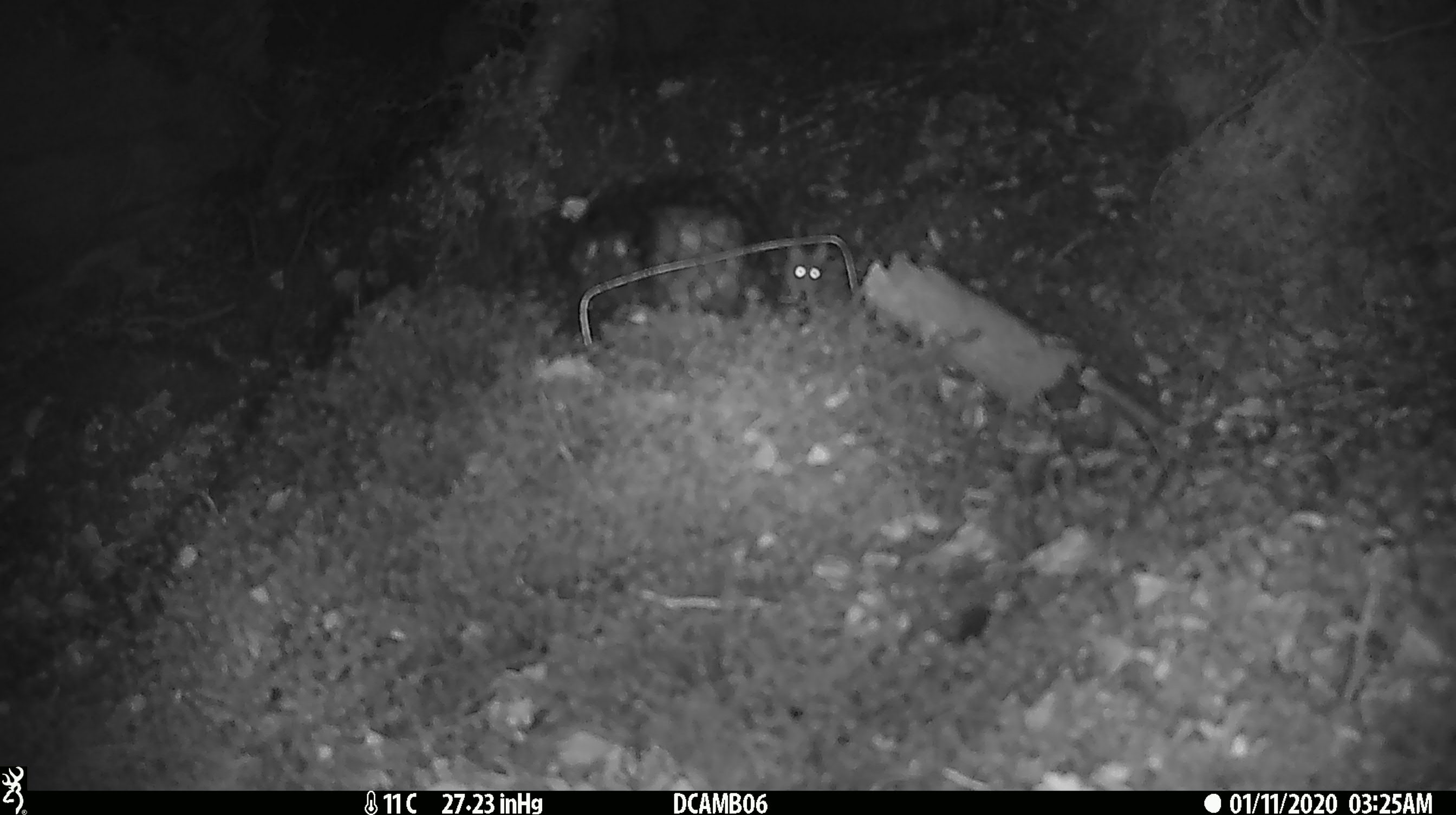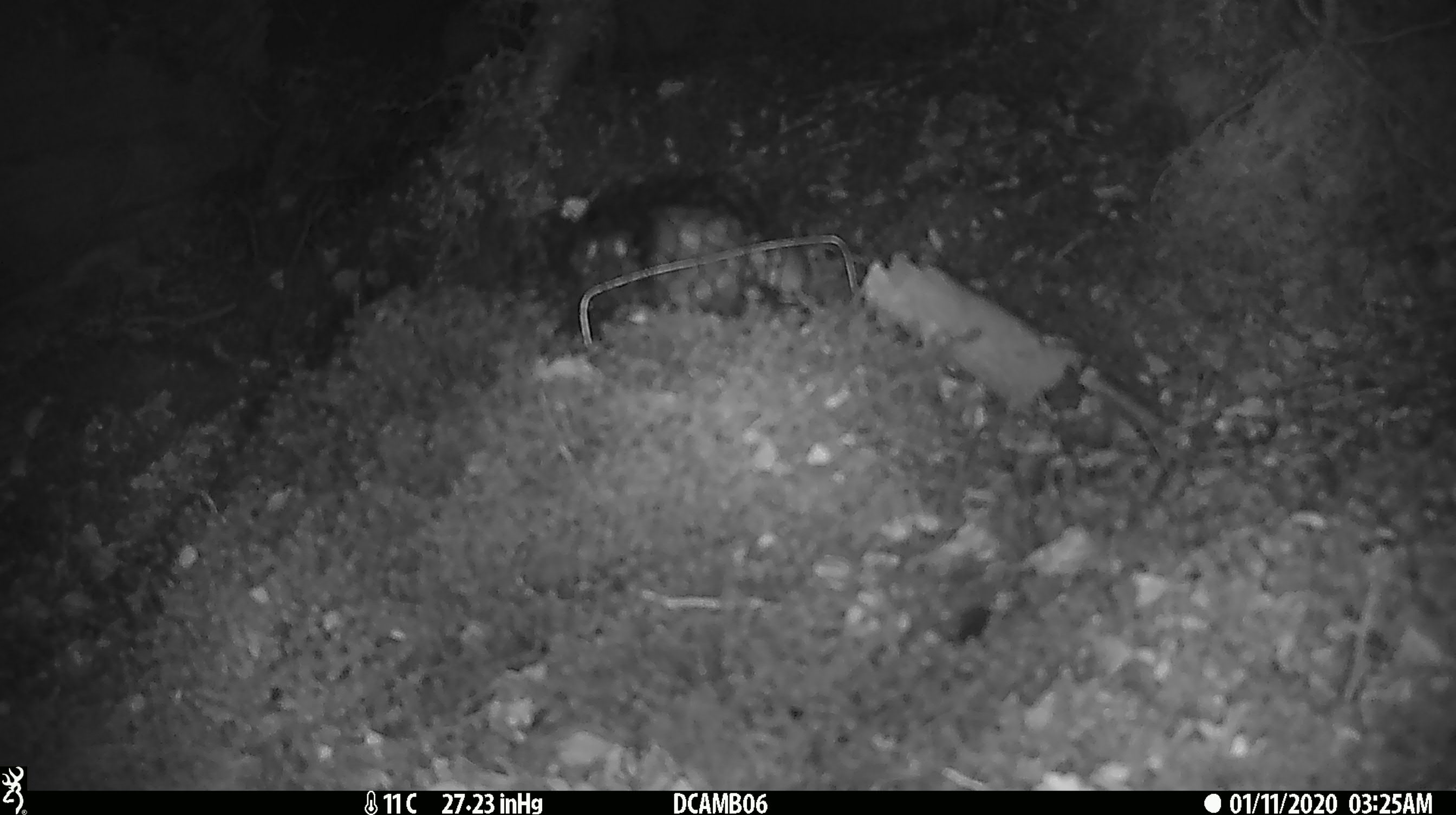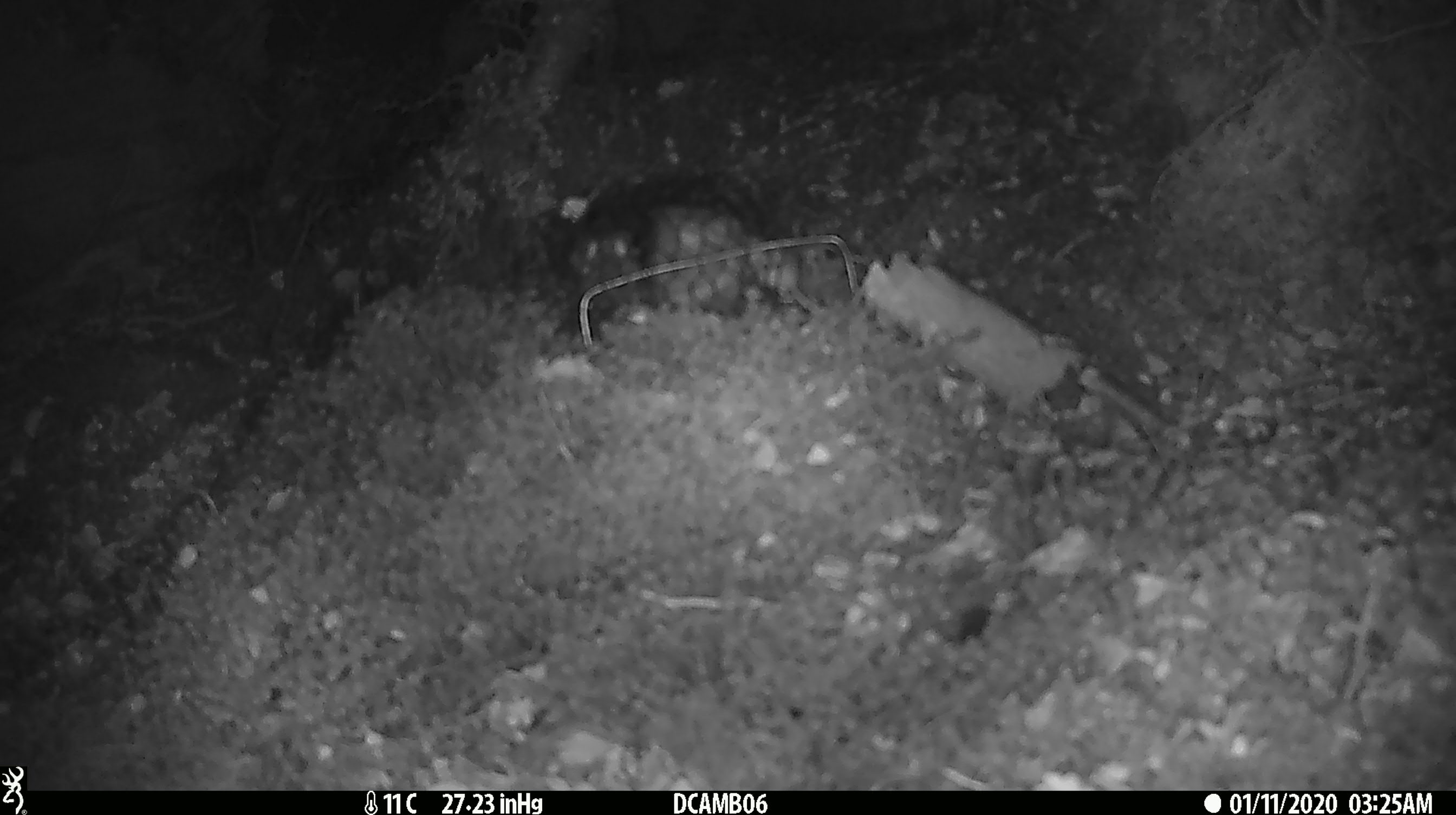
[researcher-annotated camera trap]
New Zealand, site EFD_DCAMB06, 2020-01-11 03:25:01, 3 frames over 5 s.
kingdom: Animalia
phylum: Chordata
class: Mammalia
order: Rodentia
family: Muridae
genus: Mus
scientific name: Mus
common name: mouse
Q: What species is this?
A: Mouse (Mus).